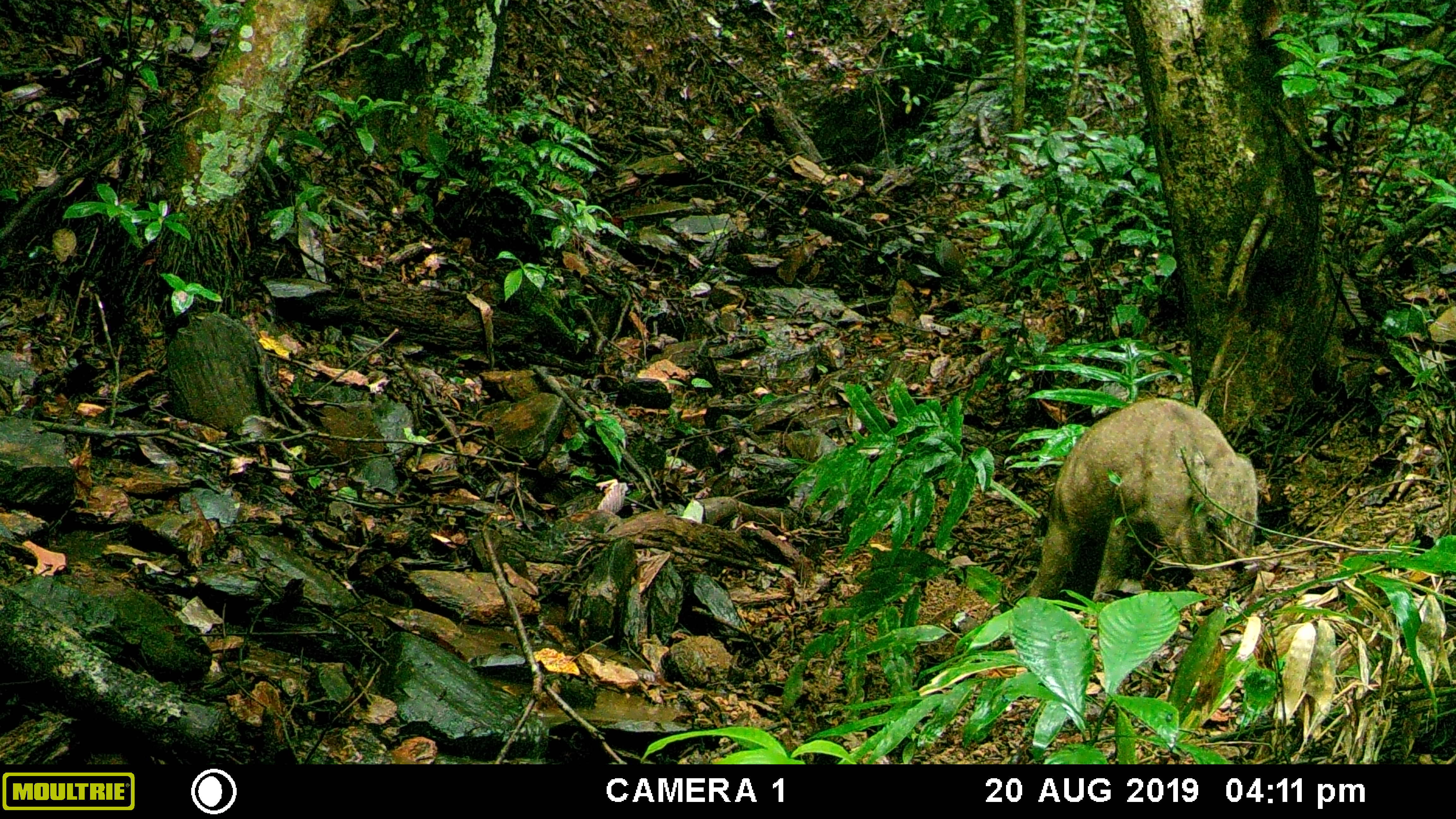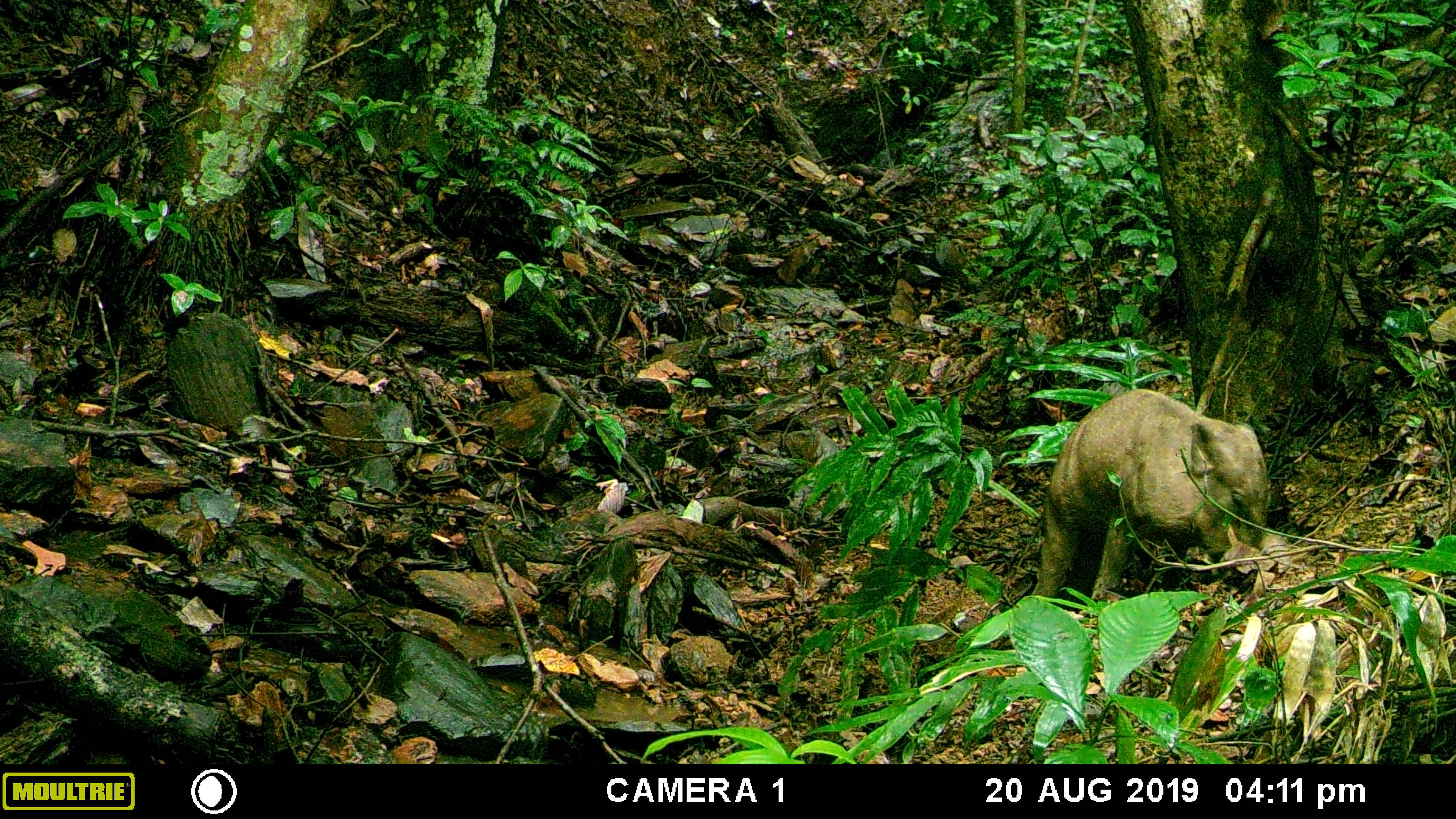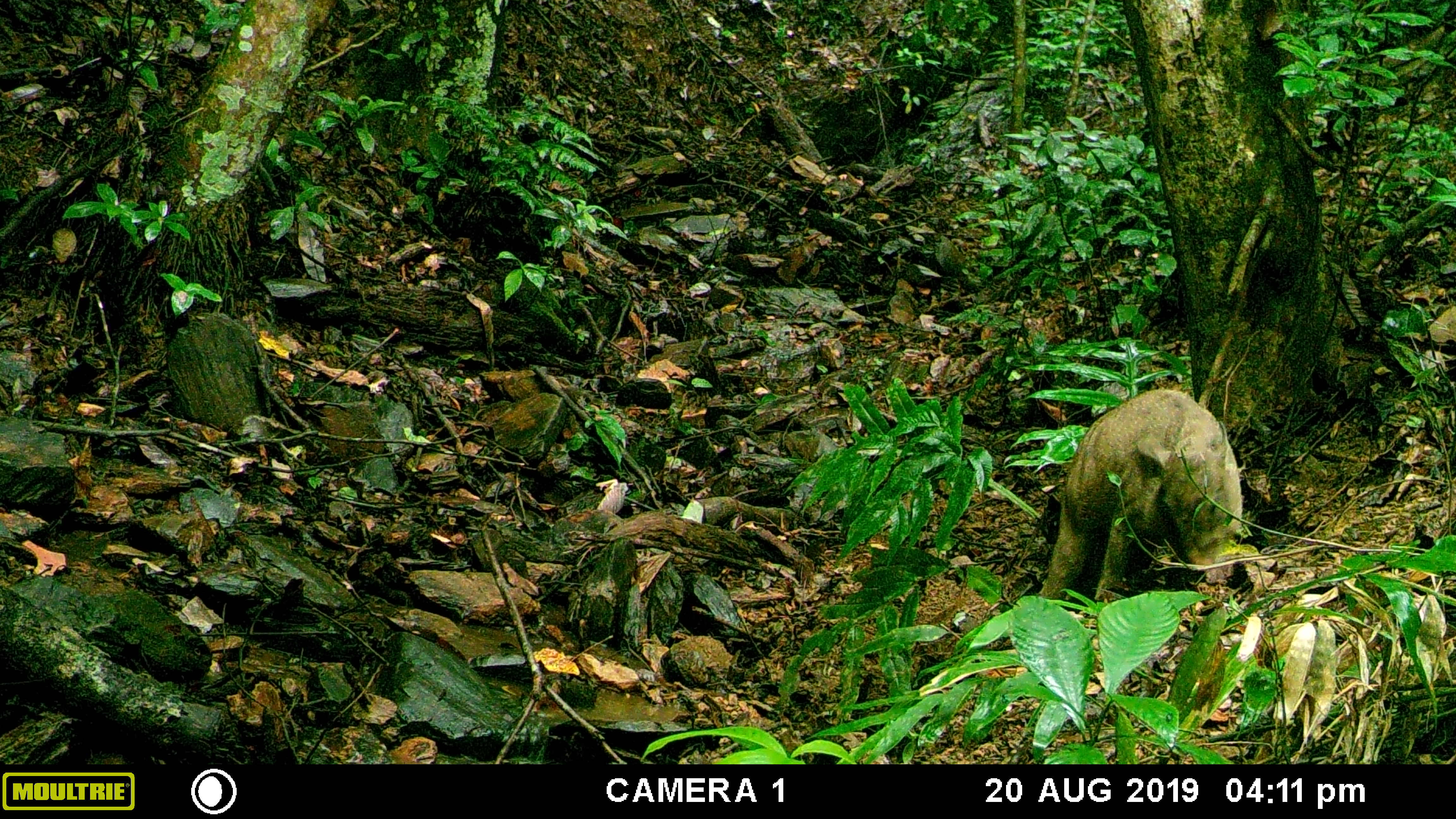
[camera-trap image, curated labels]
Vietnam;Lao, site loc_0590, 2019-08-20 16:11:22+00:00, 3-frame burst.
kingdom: Animalia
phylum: Chordata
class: Mammalia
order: Artiodactyla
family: Suidae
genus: Sus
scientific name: Sus scrofa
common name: eurasian wild pig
Eurasian wild pig (Sus scrofa). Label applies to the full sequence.